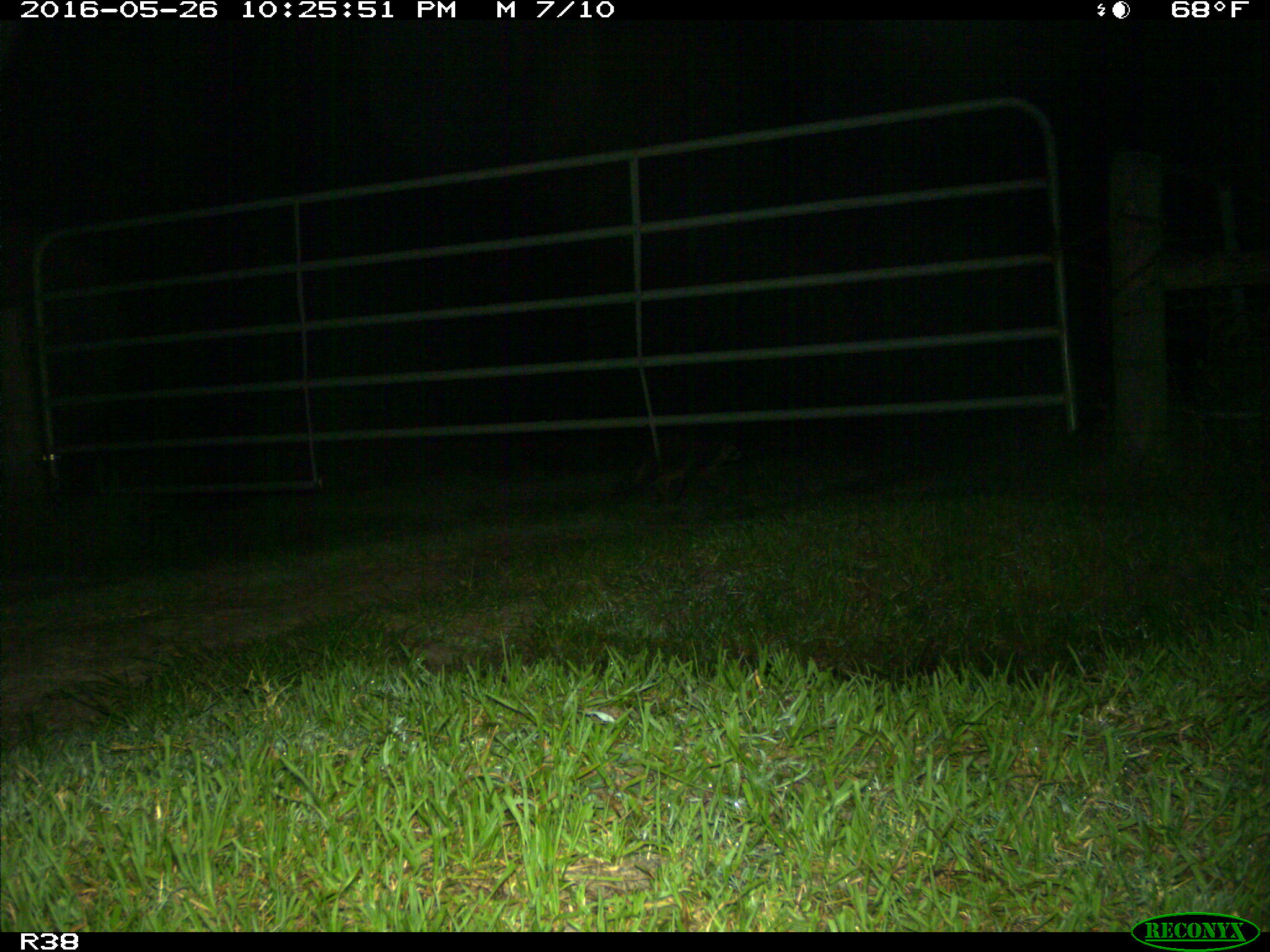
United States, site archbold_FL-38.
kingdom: Animalia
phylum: Chordata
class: Mammalia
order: Carnivora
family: Procyonidae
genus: Procyon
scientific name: Procyon lotor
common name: common raccoon